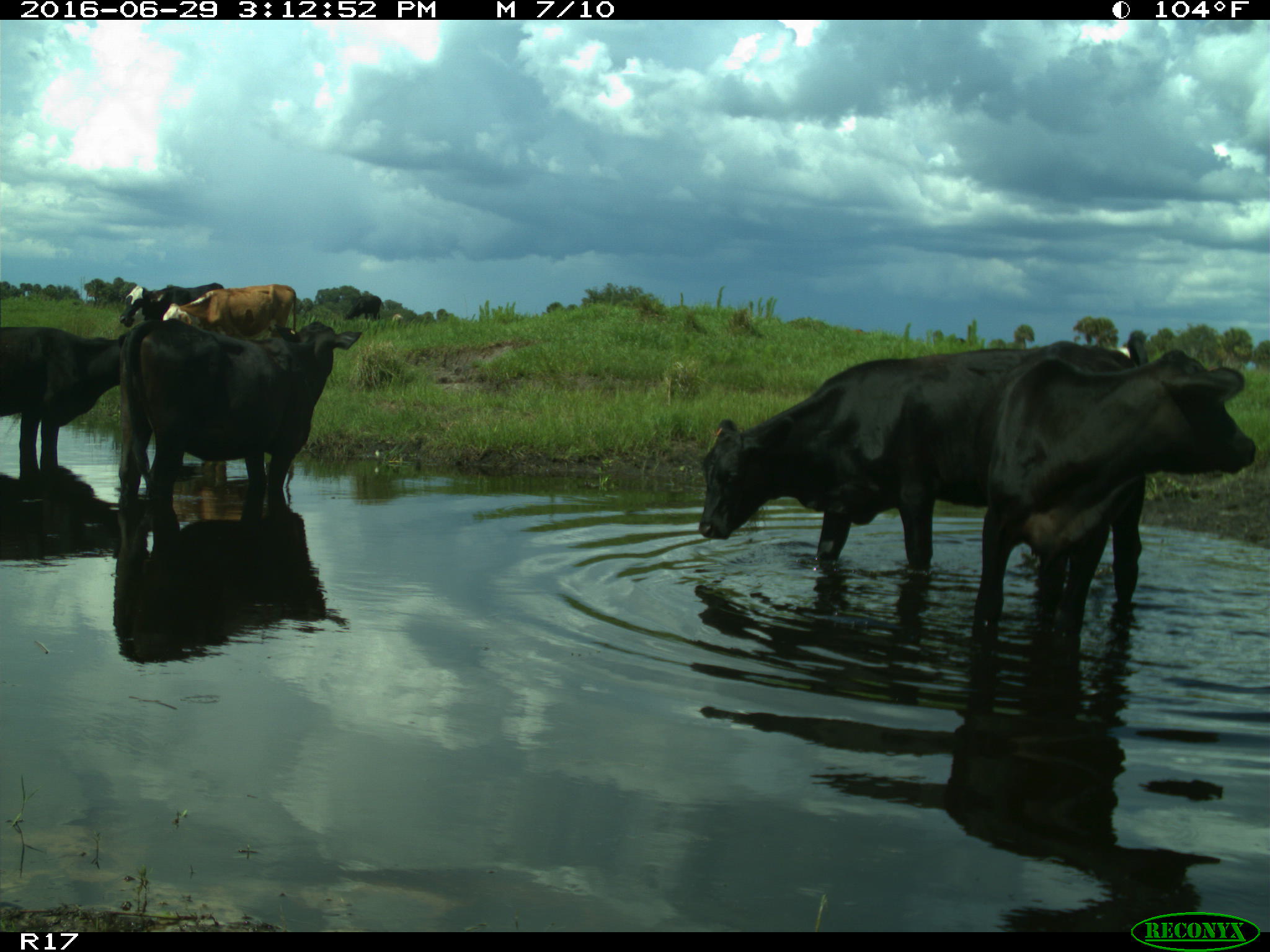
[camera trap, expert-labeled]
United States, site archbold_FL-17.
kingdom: Animalia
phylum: Chordata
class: Mammalia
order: Artiodactyla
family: Bovidae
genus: Bos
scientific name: Bos taurus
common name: domestic cow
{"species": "Bos taurus (domestic cow)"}